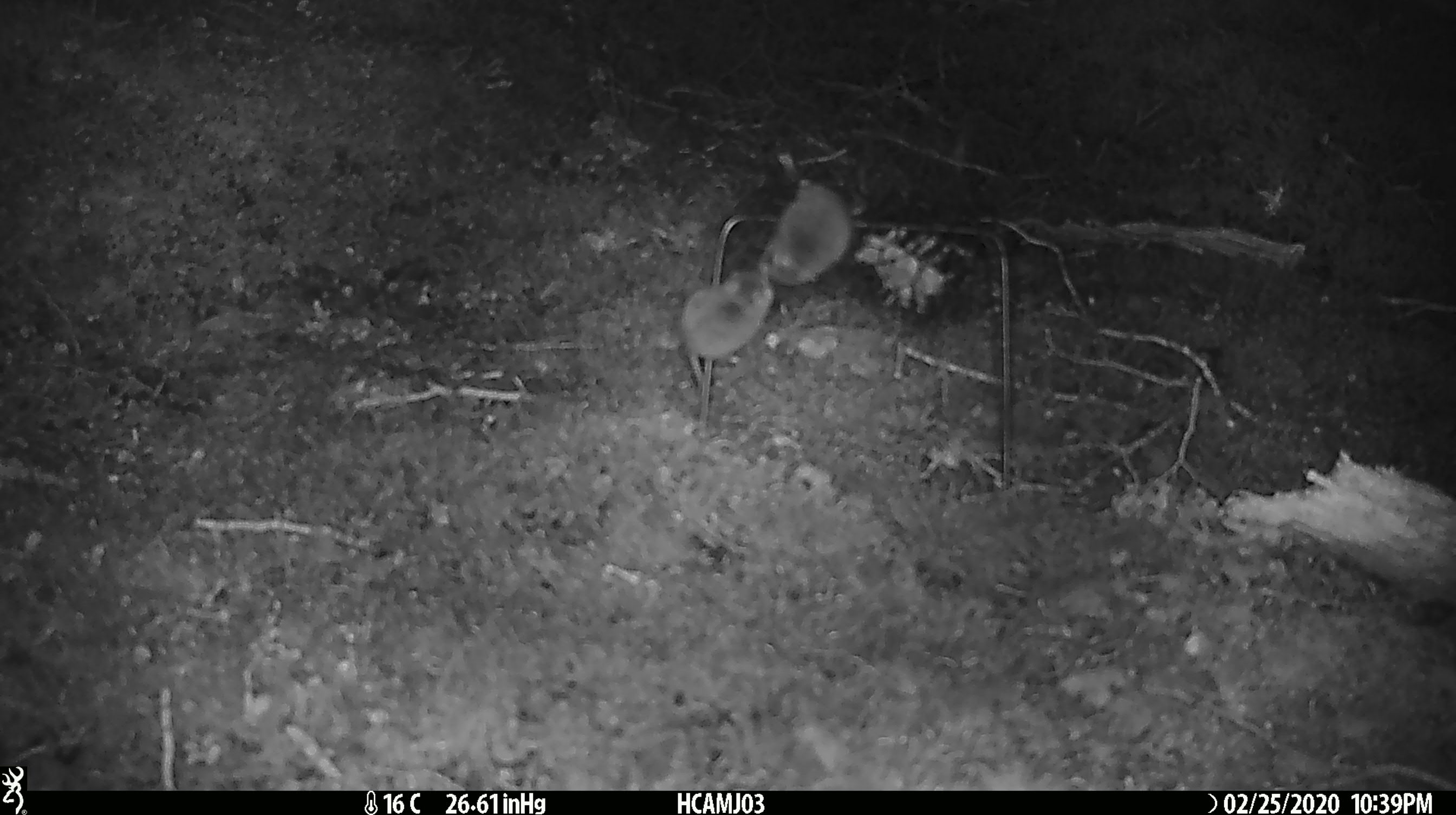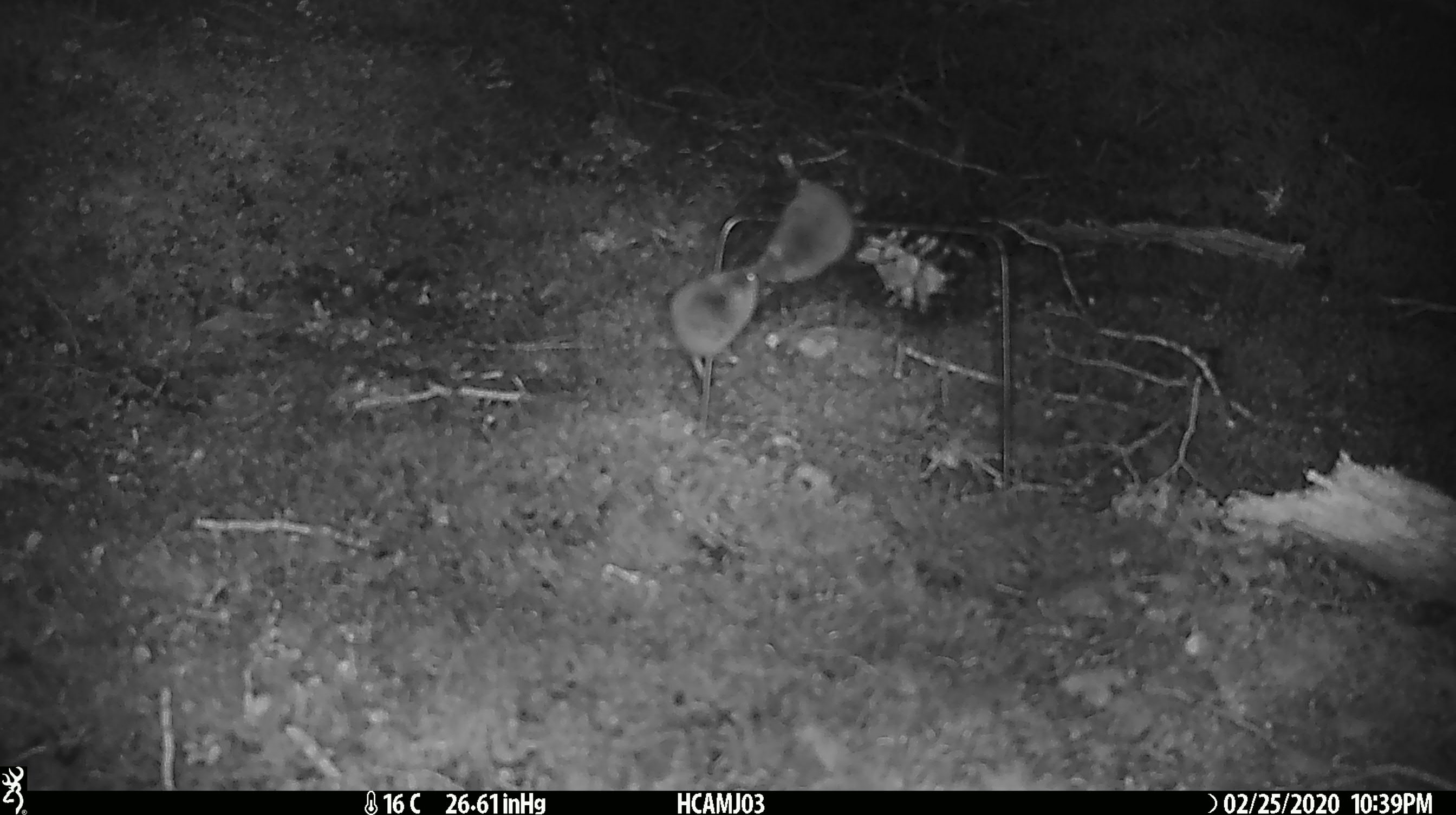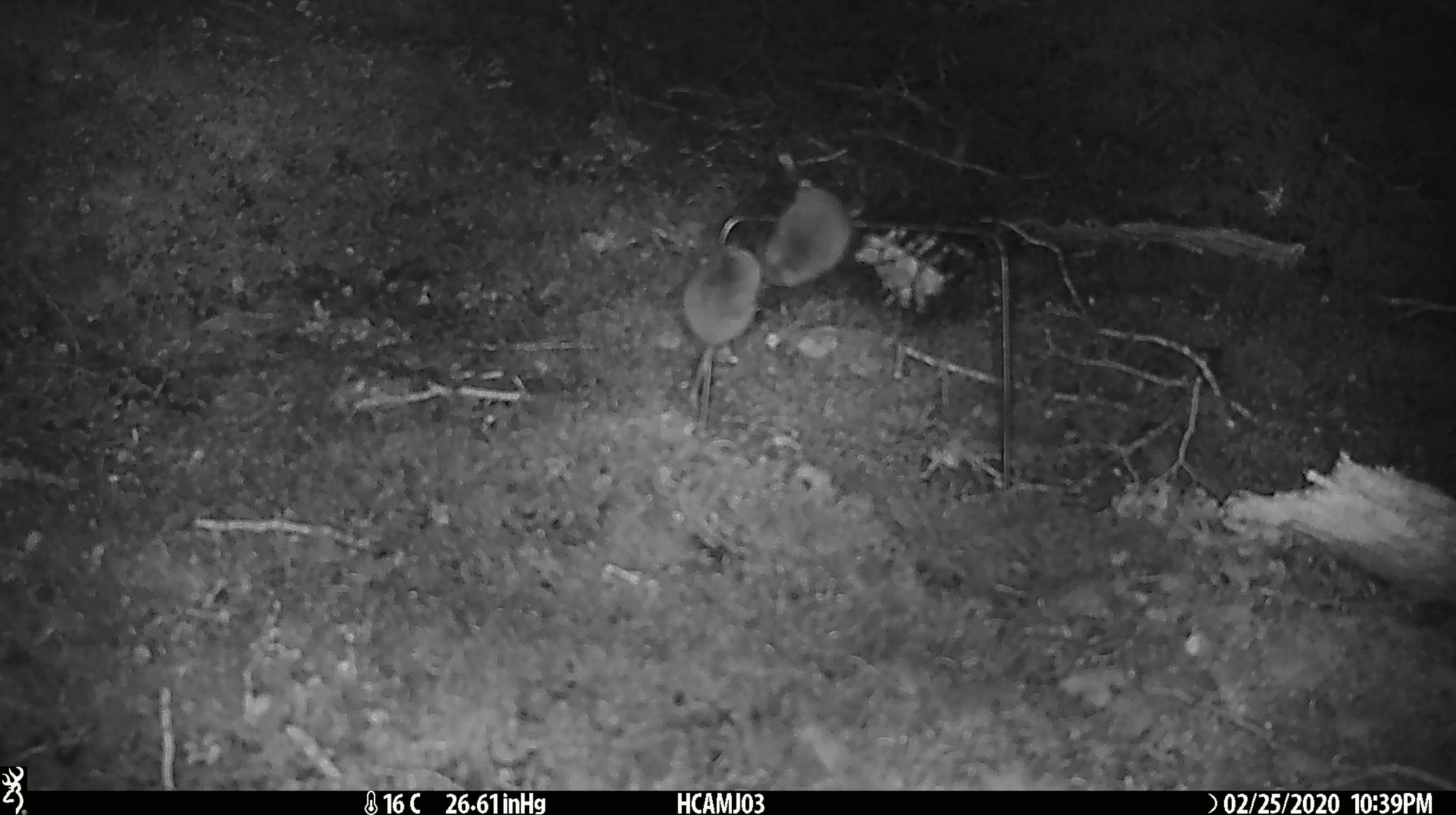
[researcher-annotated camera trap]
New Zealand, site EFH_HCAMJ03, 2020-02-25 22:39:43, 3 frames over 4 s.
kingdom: Animalia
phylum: Chordata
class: Mammalia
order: Rodentia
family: Muridae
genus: Mus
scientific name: Mus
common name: mouse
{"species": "mouse (Mus)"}